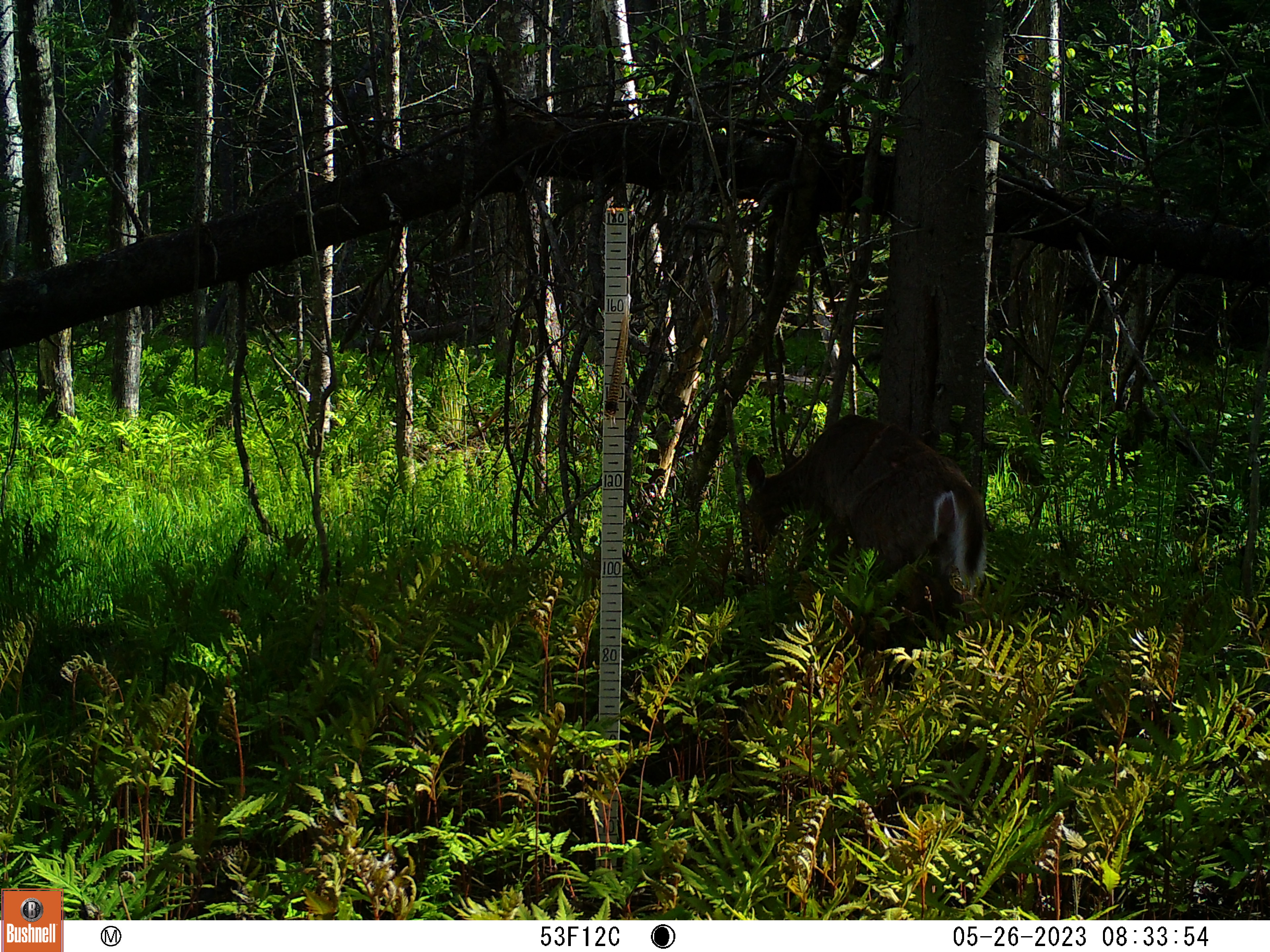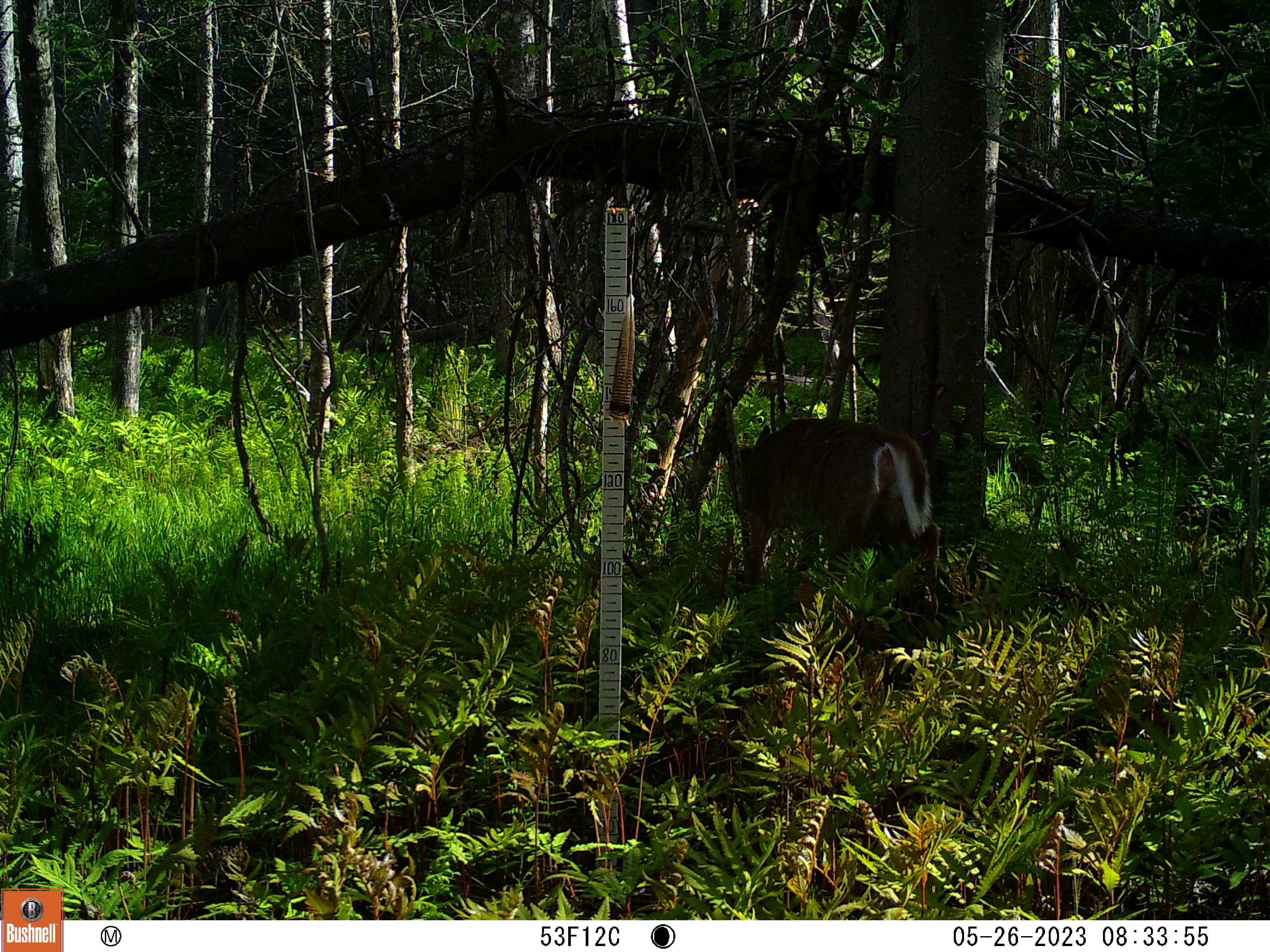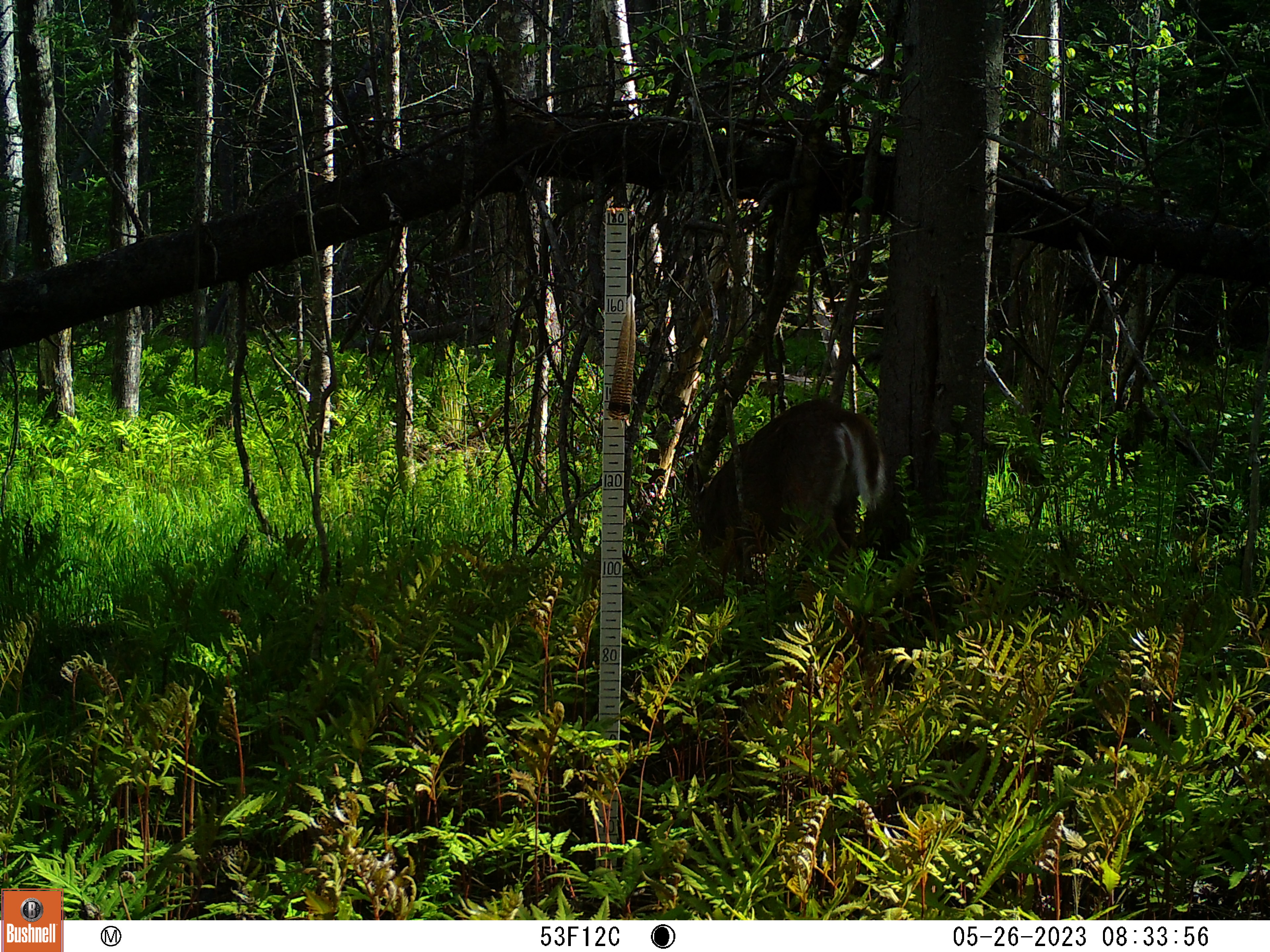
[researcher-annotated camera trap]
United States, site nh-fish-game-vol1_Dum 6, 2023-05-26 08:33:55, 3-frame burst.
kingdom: Animalia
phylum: Chordata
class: Mammalia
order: Artiodactyla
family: Cervidae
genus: Odocoileus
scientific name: Odocoileus virginianus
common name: white-tailed deer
White-tailed deer (Odocoileus virginianus).